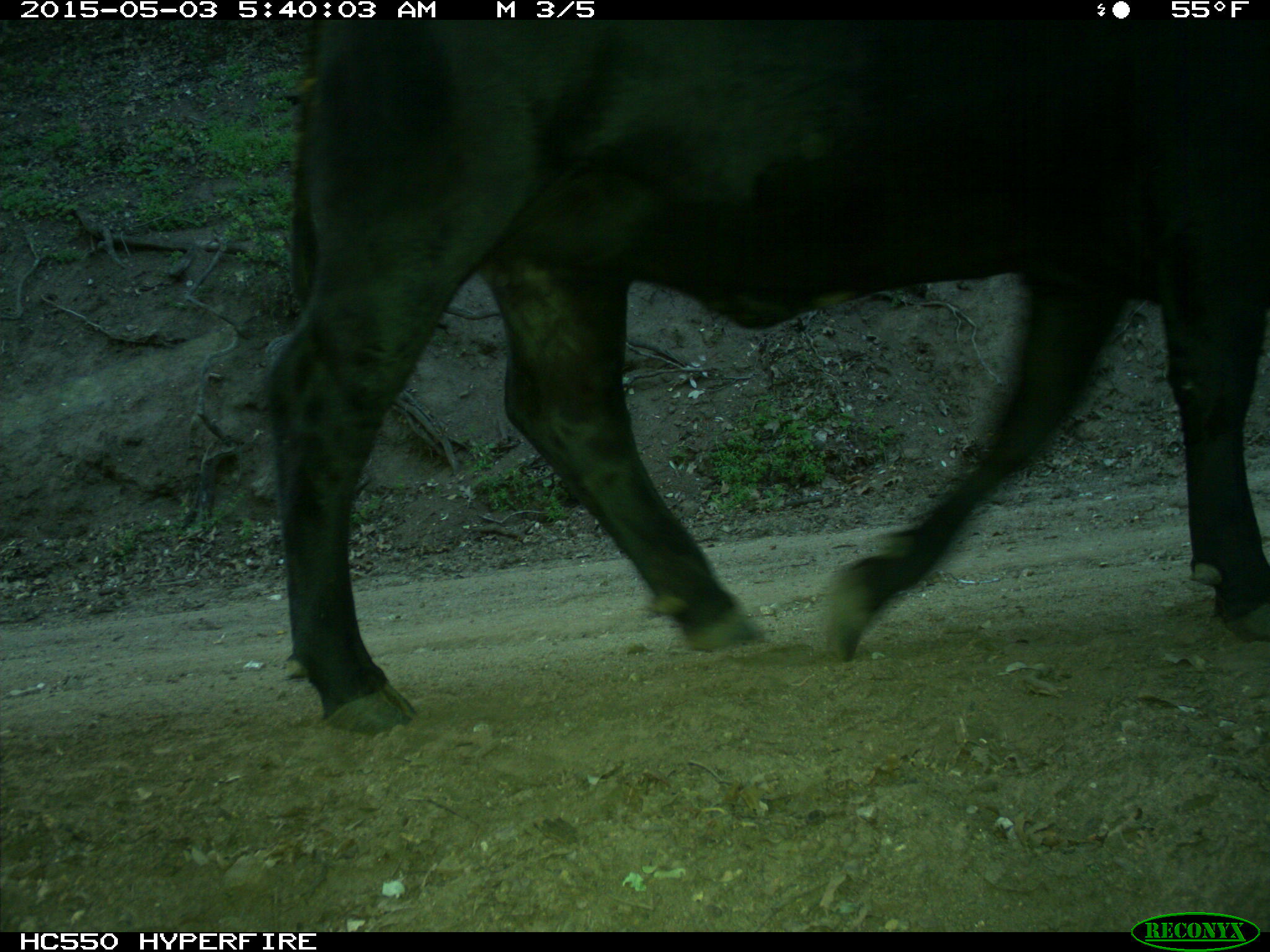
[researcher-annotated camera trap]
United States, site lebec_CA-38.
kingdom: Animalia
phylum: Chordata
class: Mammalia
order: Artiodactyla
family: Bovidae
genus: Bos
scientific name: Bos taurus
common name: domestic cow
Bos taurus (domestic cow).